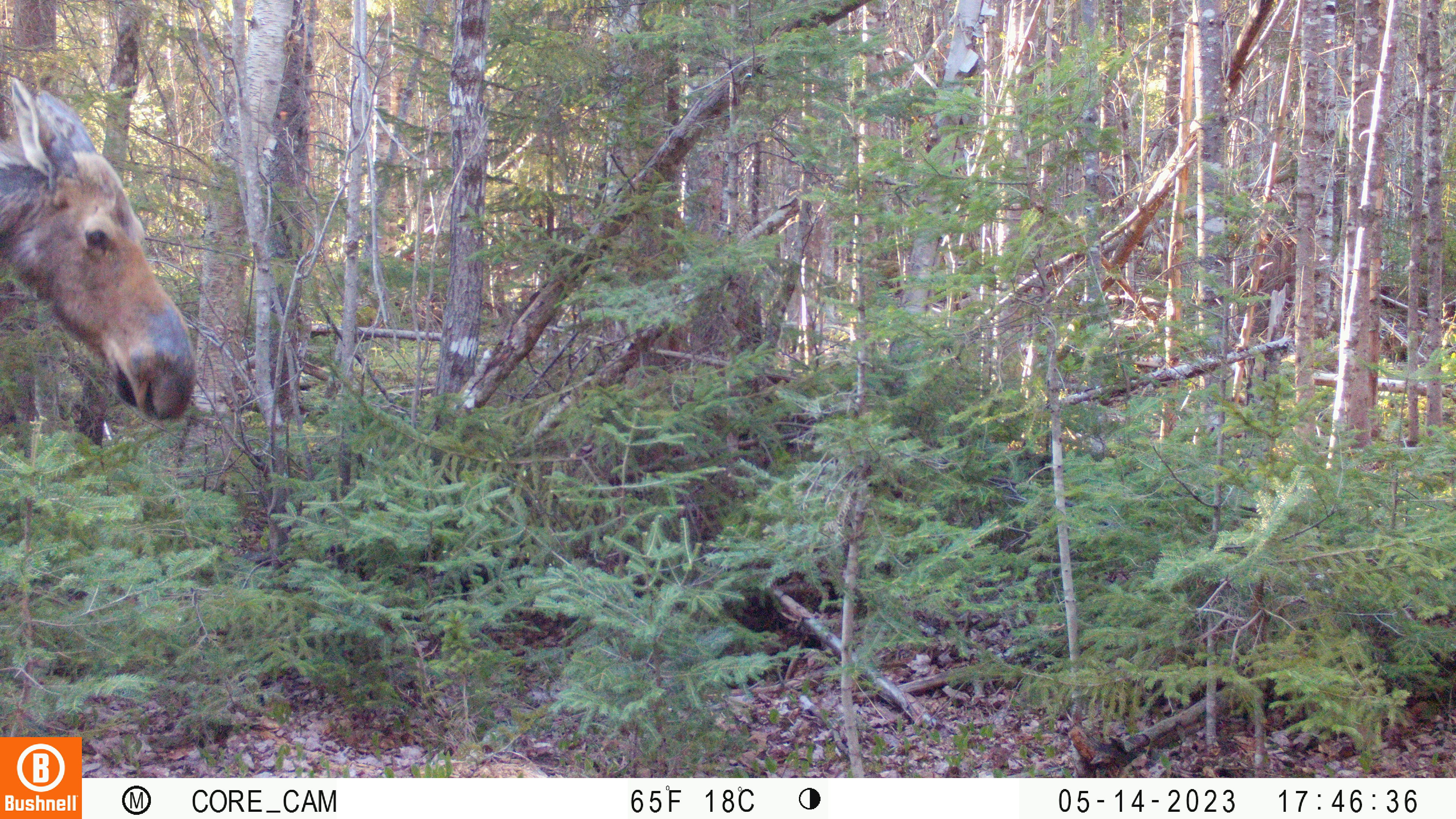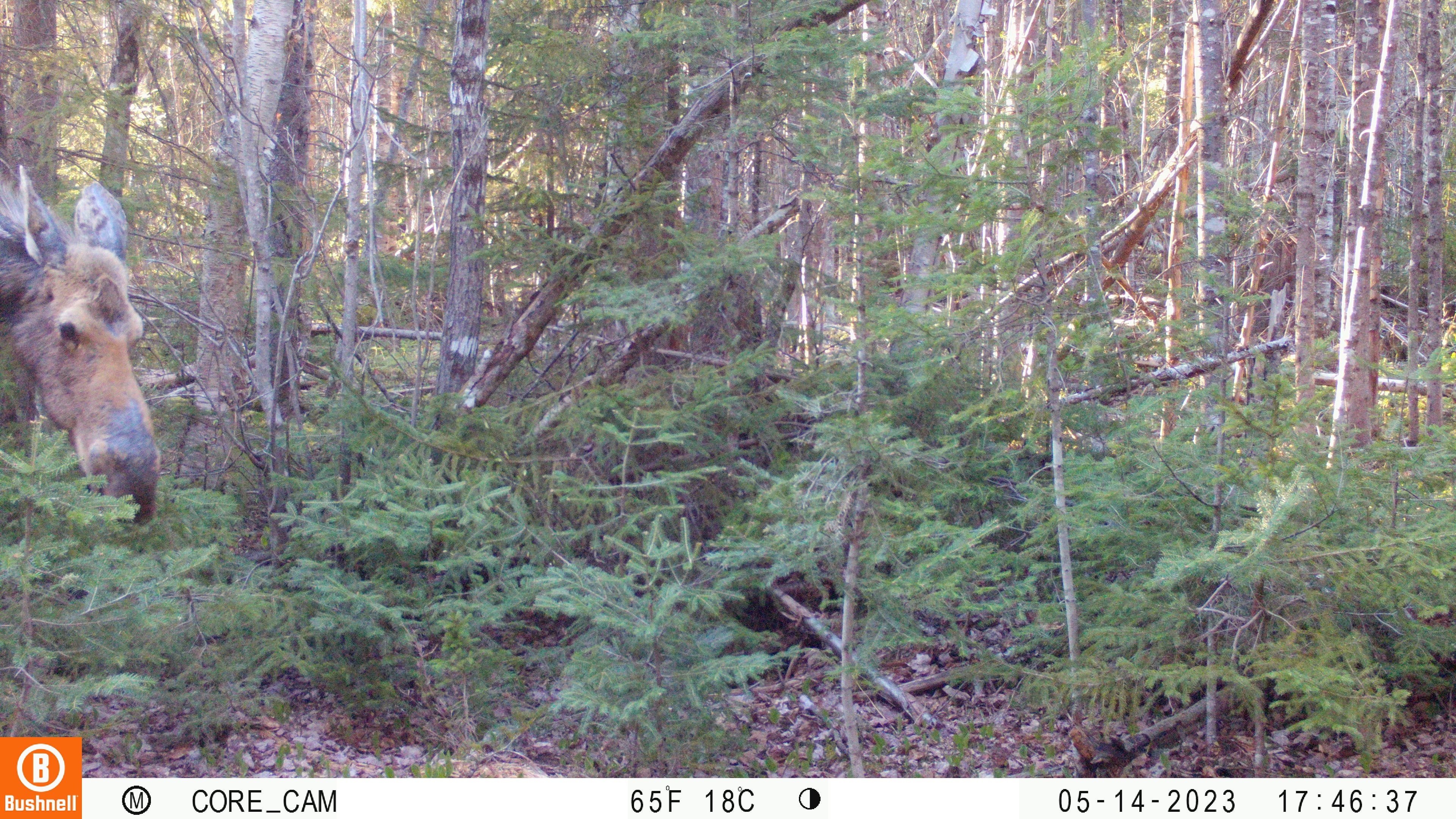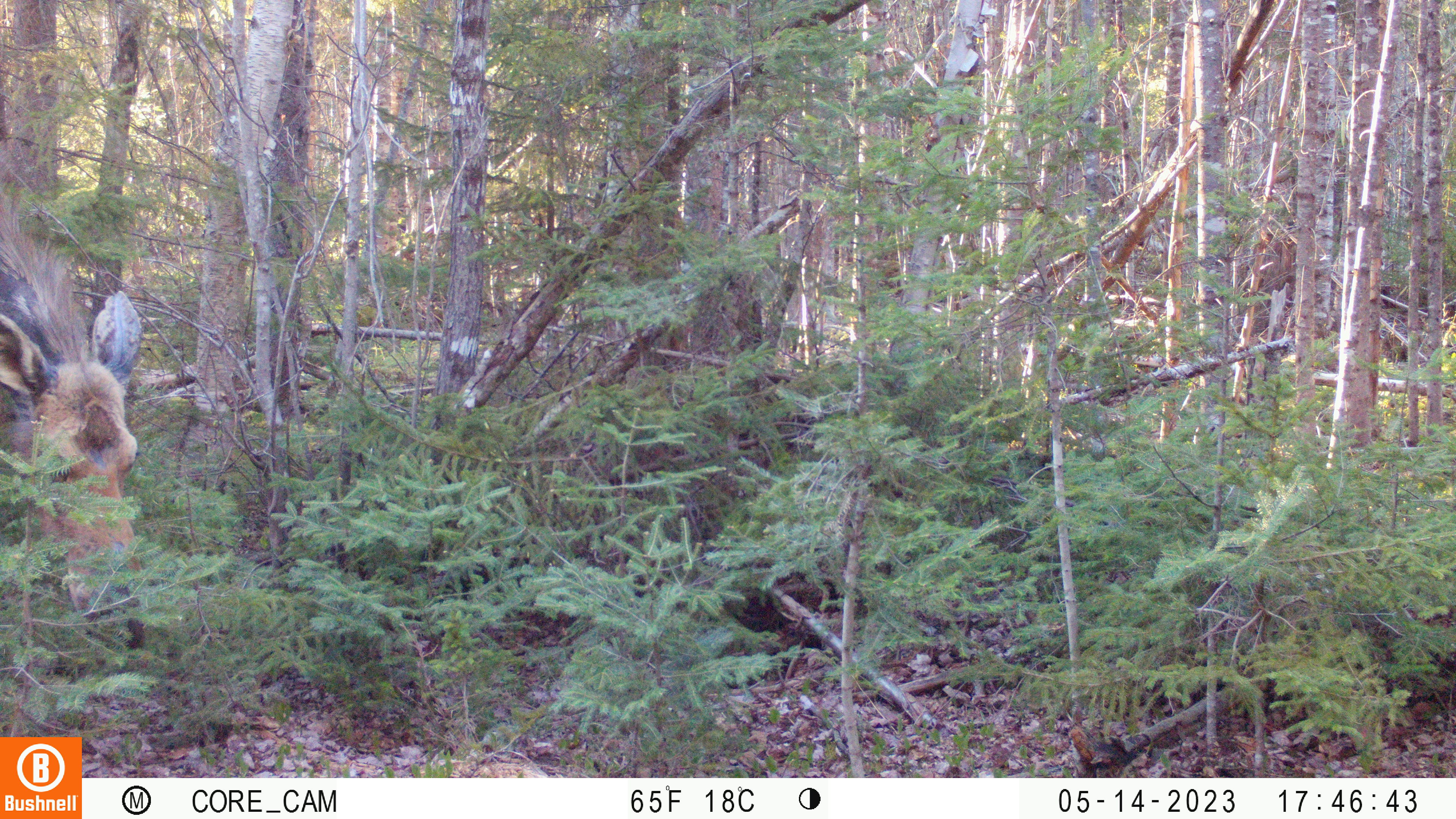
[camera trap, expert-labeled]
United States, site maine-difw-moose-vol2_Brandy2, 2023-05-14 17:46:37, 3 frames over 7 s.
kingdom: Animalia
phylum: Chordata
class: Mammalia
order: Artiodactyla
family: Cervidae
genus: Alces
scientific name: Alces alces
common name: moose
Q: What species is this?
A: Moose (Alces alces).